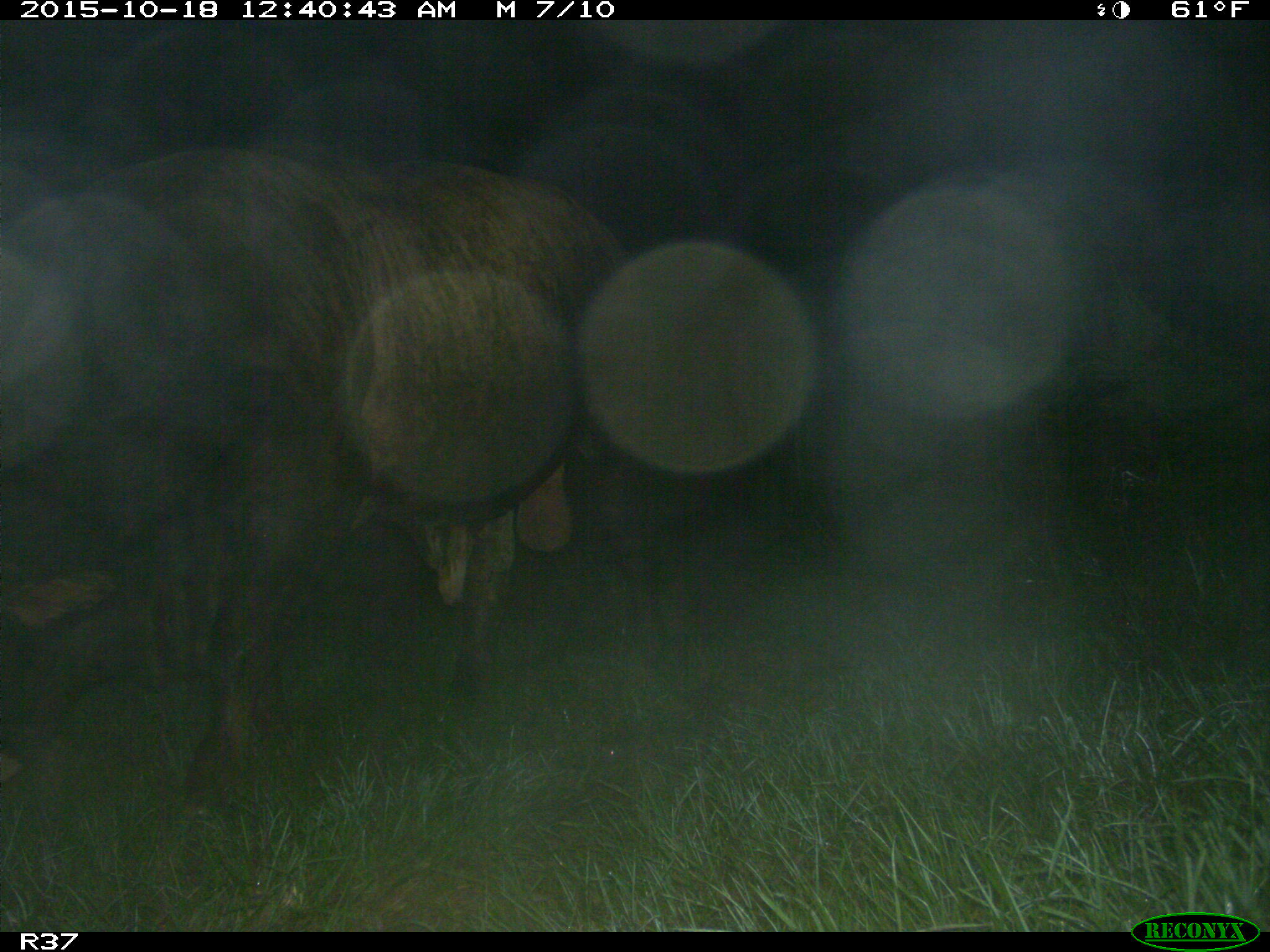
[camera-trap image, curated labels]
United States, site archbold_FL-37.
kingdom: Animalia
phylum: Chordata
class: Mammalia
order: Artiodactyla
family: Bovidae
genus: Bos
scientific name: Bos taurus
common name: domestic cow